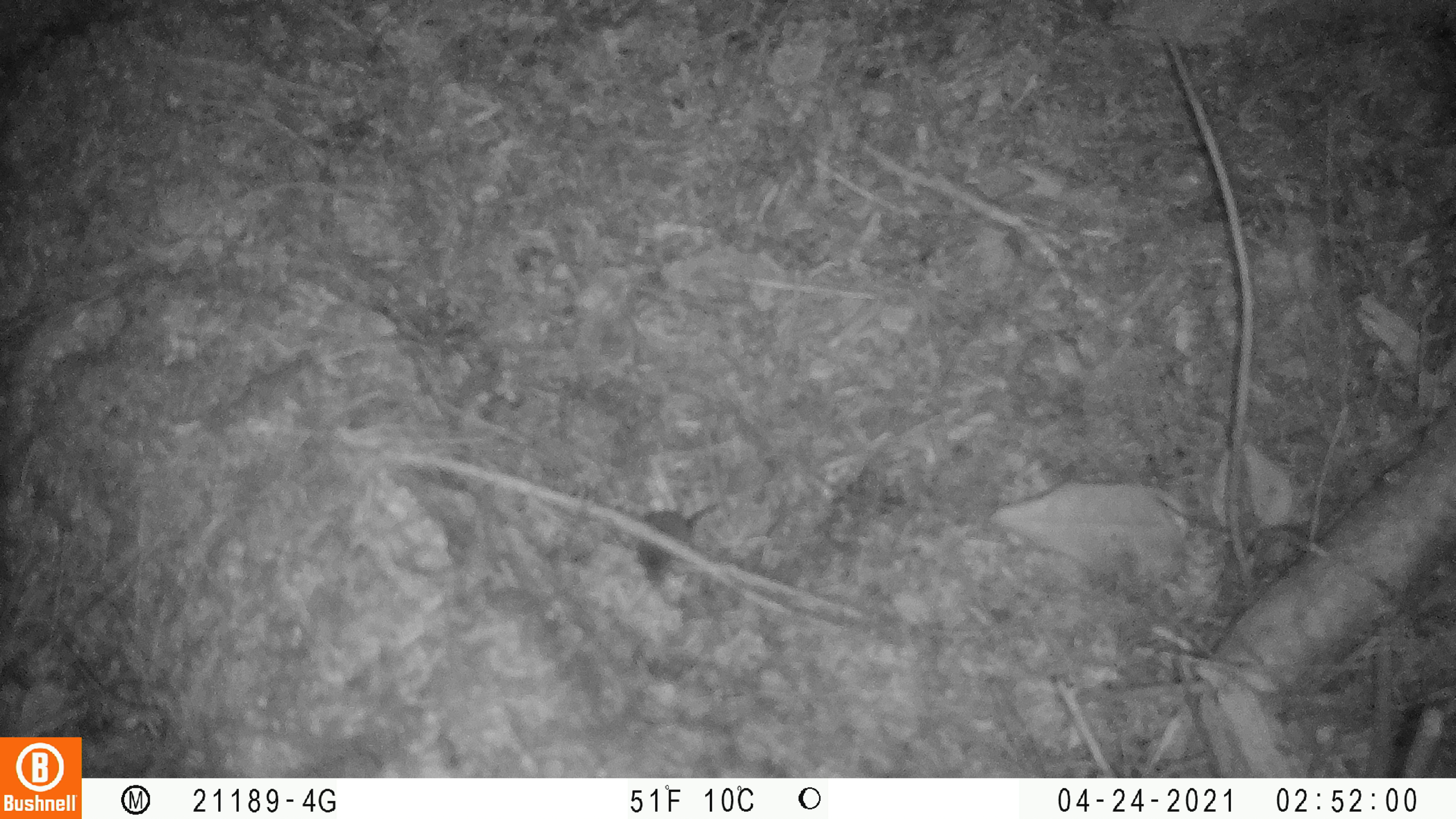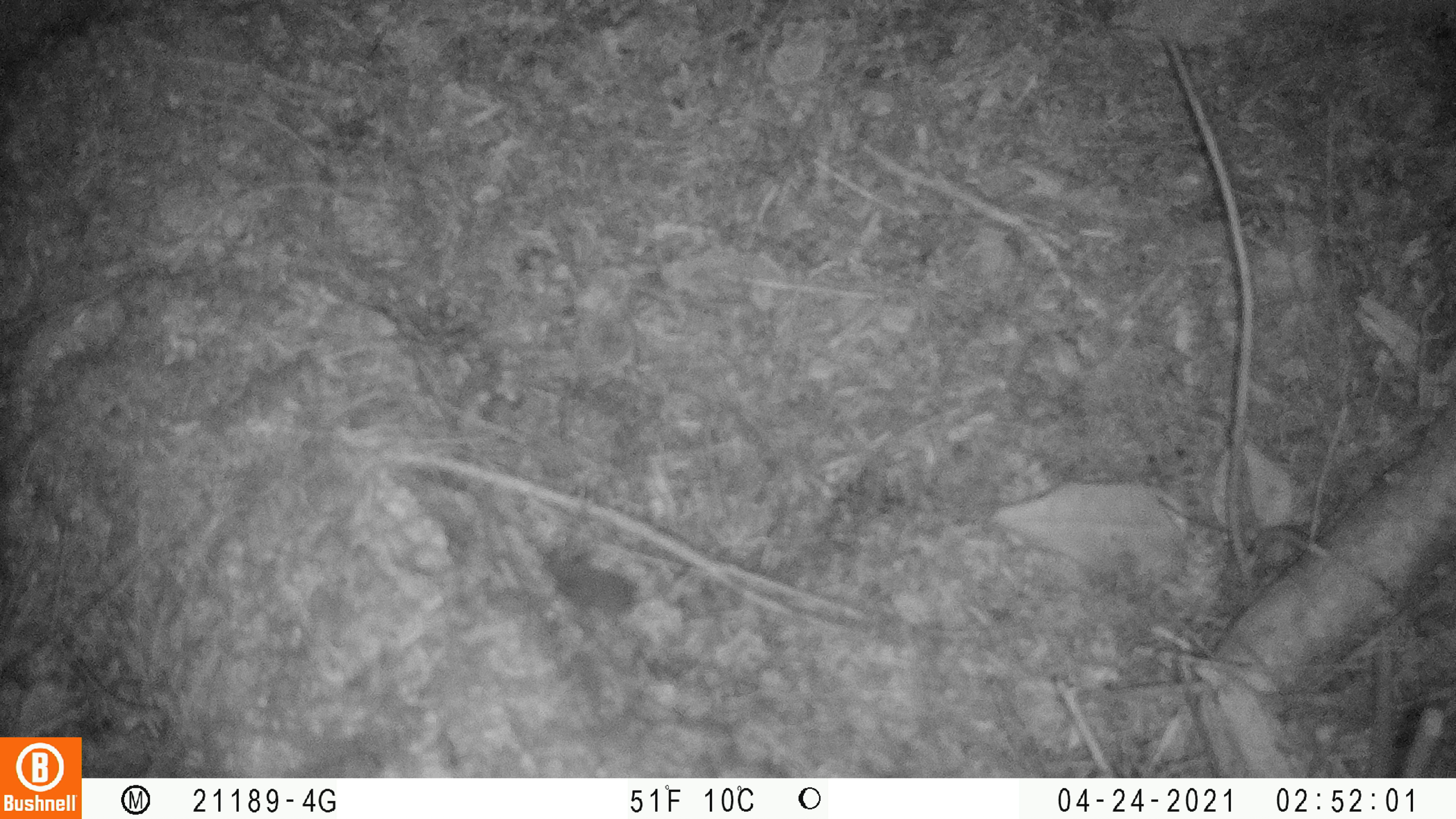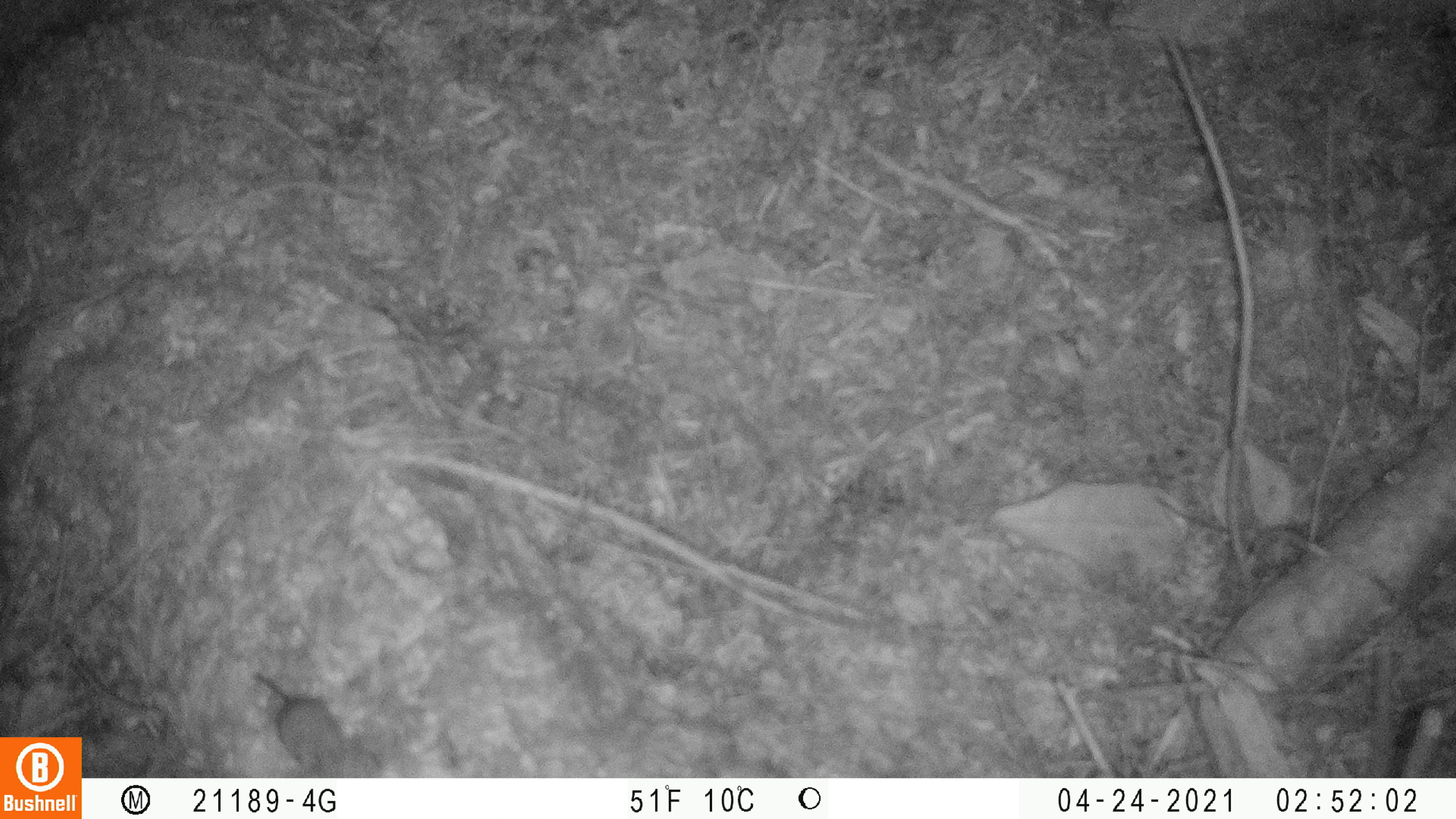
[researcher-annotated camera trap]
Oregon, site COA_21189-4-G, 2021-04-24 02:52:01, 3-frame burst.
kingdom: Animalia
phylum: Chordata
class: Mammalia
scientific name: Mammalia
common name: small mammal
Small mammal (Mammalia).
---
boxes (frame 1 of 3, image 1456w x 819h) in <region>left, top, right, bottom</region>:
small mammal: <region>628, 498, 723, 596</region>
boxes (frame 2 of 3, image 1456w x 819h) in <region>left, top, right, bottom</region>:
small mammal: <region>538, 551, 693, 622</region>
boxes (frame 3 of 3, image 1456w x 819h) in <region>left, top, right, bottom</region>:
small mammal: <region>250, 668, 384, 775</region>